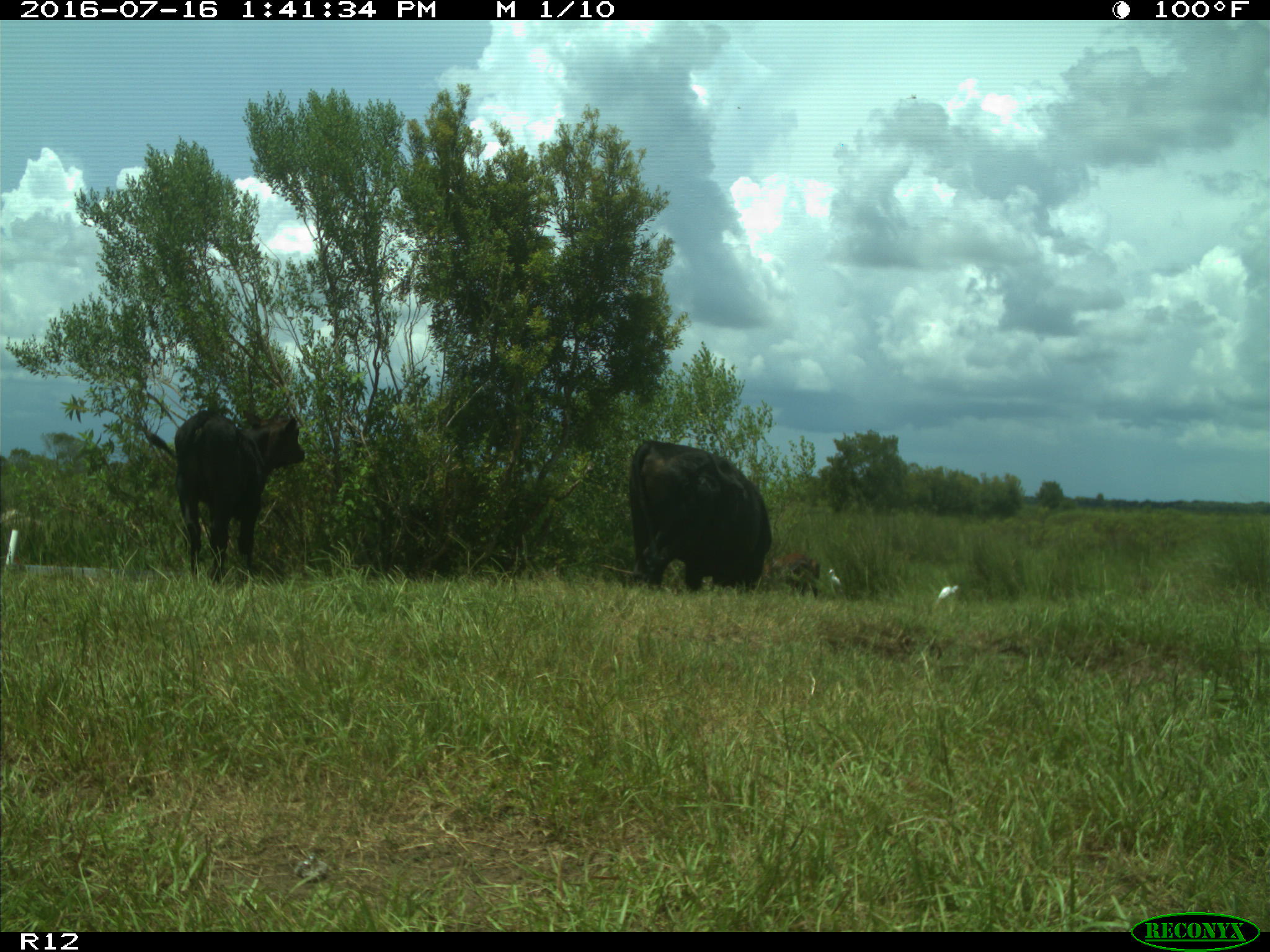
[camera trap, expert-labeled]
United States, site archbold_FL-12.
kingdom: Animalia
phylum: Chordata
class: Mammalia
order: Artiodactyla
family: Bovidae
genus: Bos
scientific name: Bos taurus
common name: domestic cow